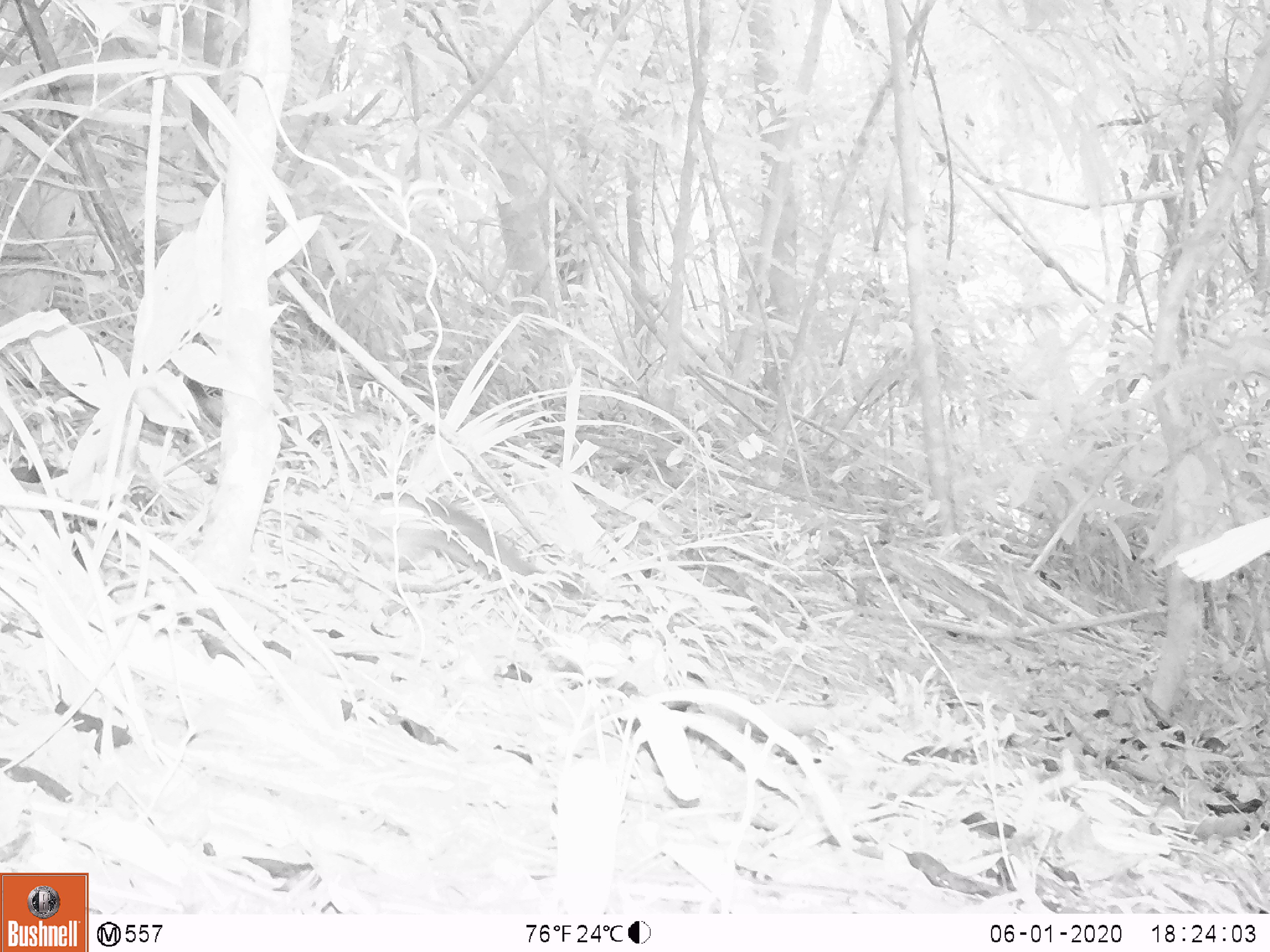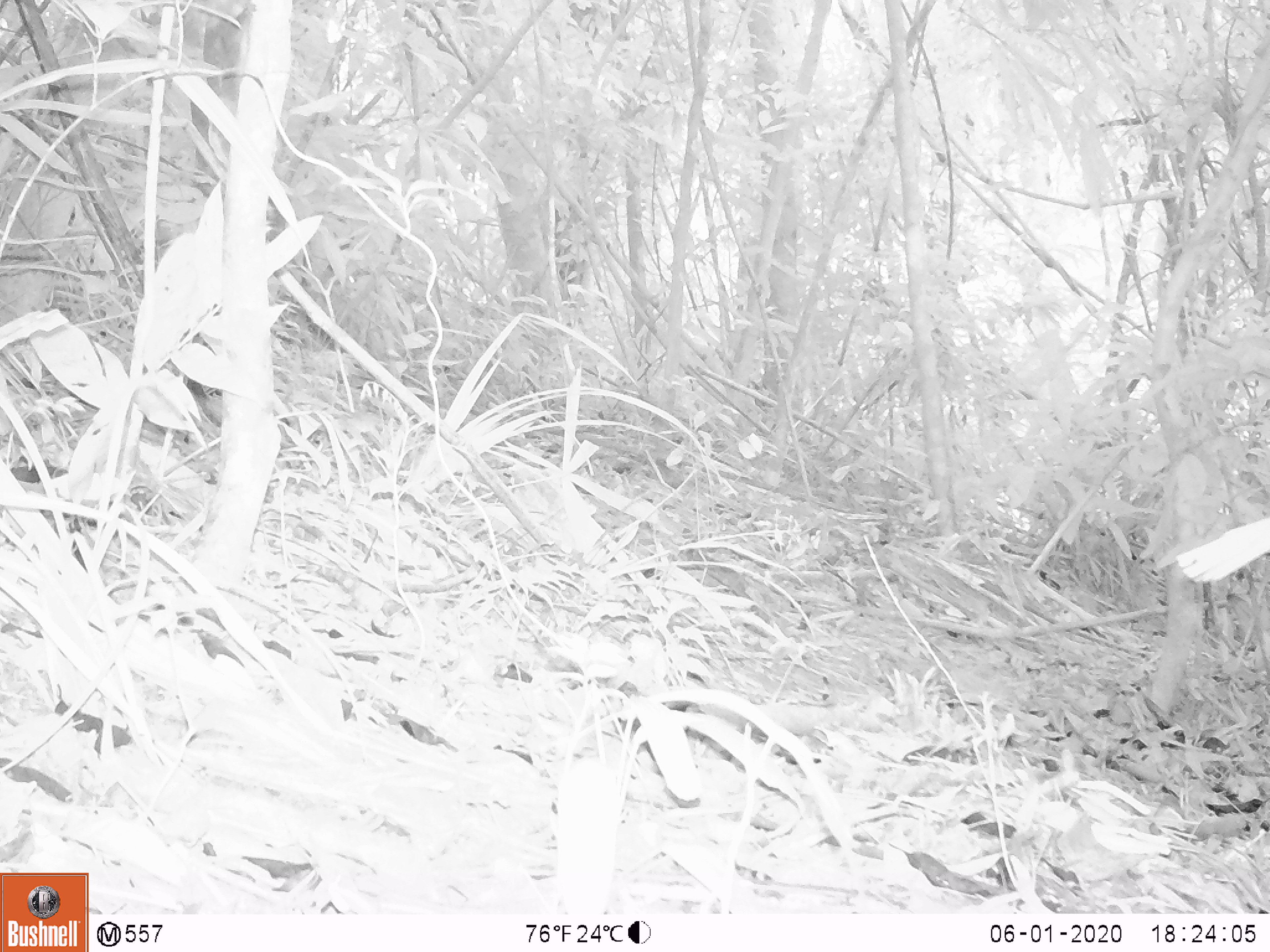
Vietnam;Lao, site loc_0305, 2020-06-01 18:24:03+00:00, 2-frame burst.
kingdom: Animalia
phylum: Chordata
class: Mammalia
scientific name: Mammalia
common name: mammal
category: unidentified small mammal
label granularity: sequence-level